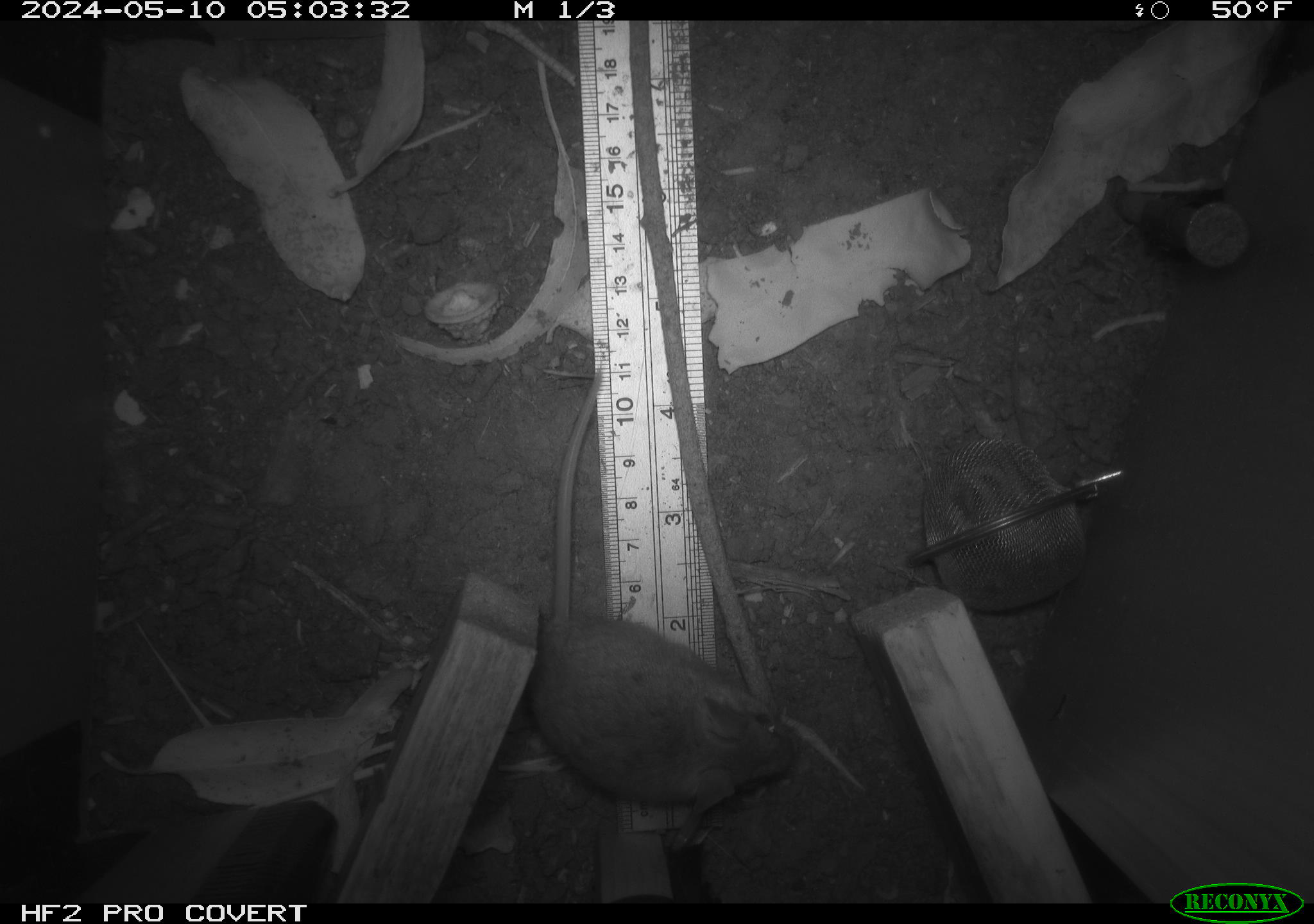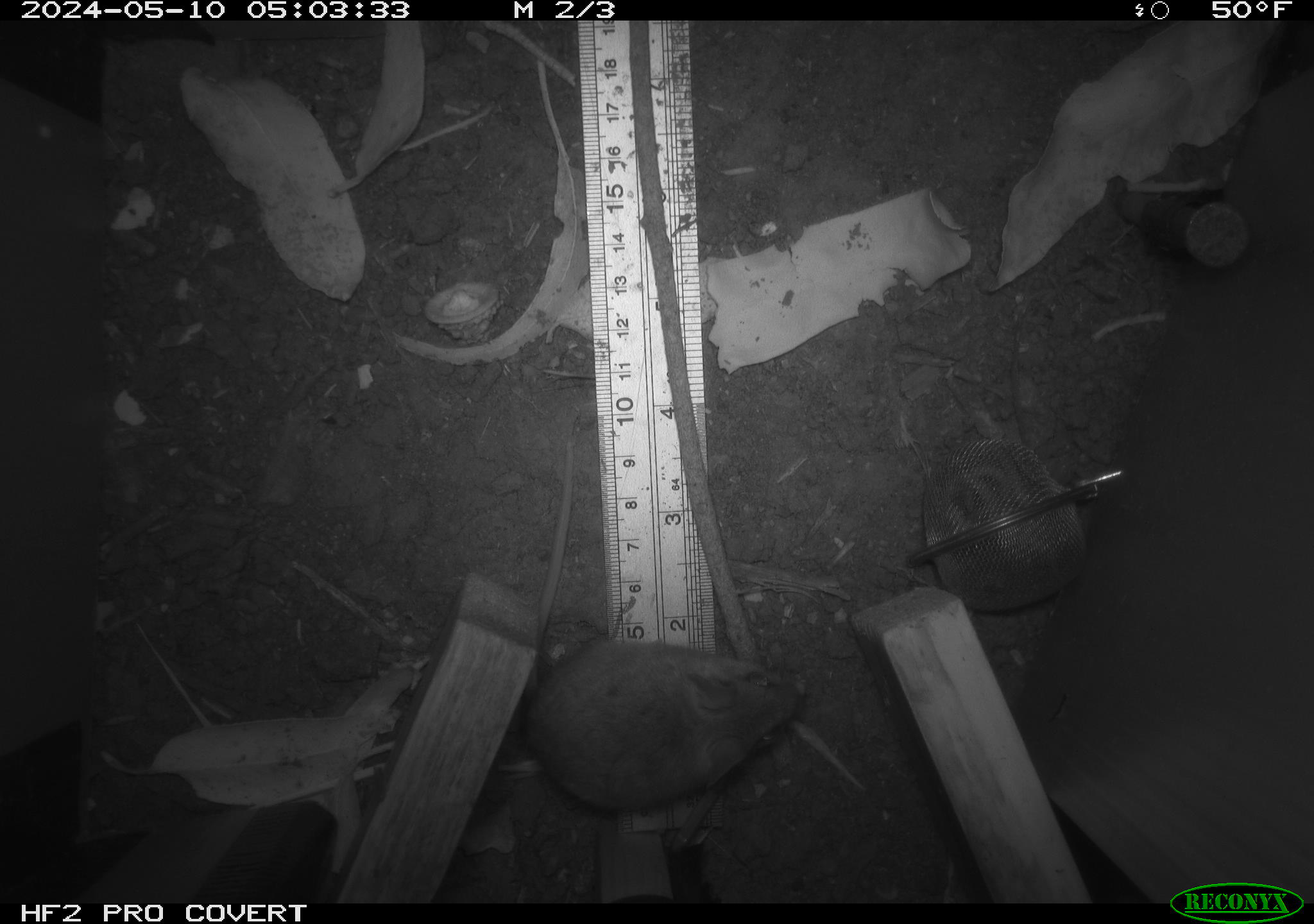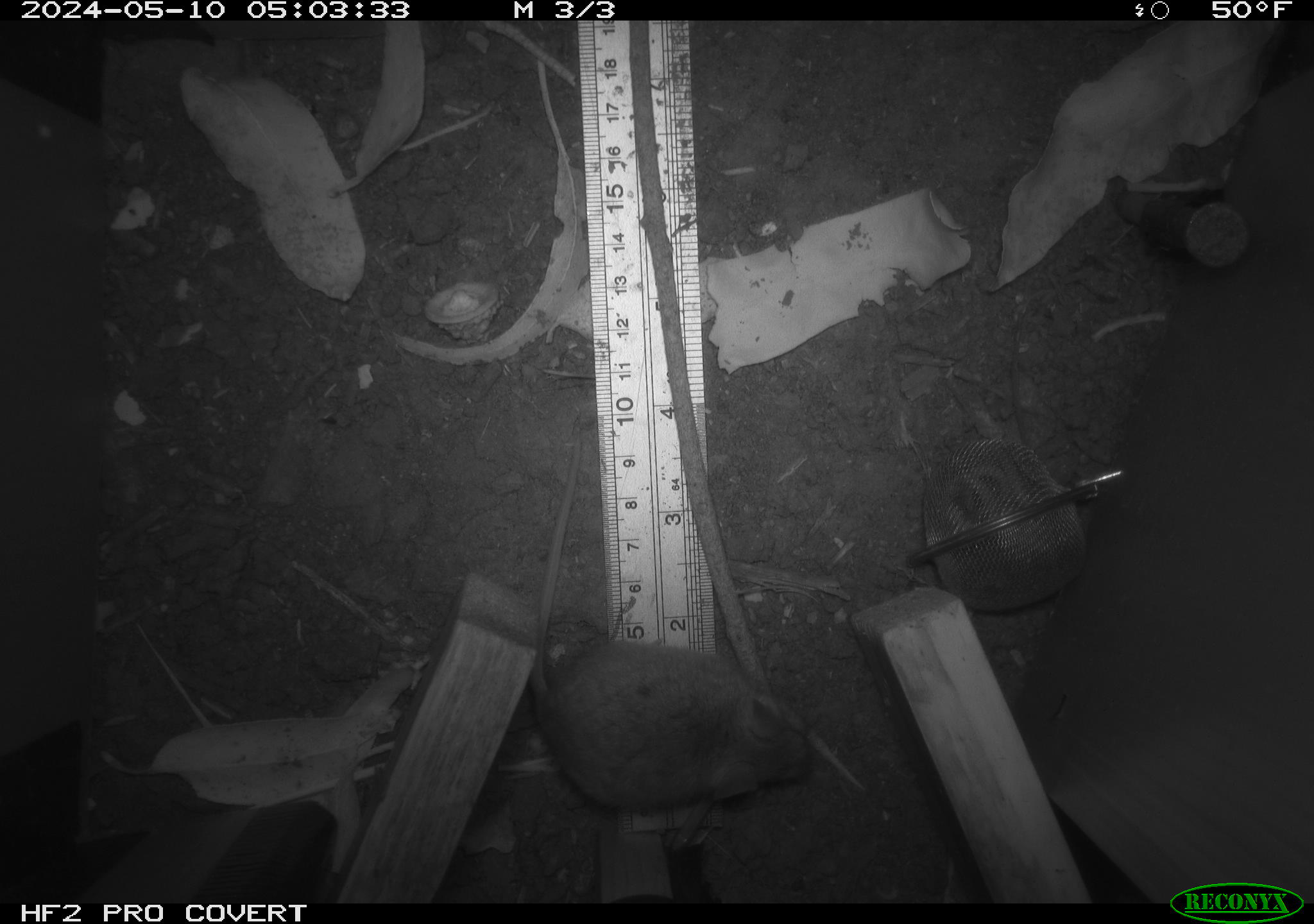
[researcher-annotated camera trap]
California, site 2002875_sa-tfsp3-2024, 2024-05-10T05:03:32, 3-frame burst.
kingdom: Animalia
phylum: Chordata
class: Mammalia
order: Rodentia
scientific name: Rodentia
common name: mouse species